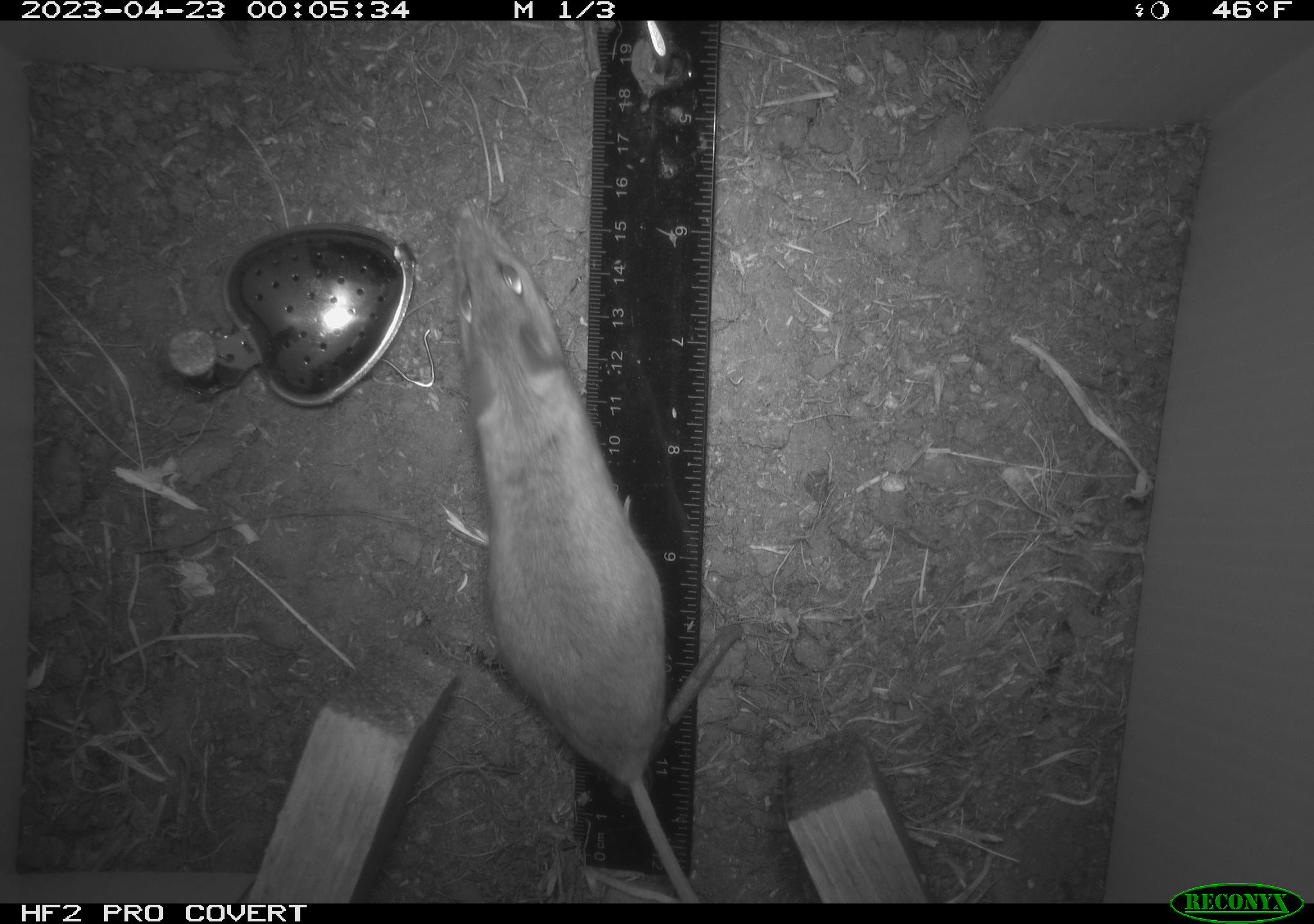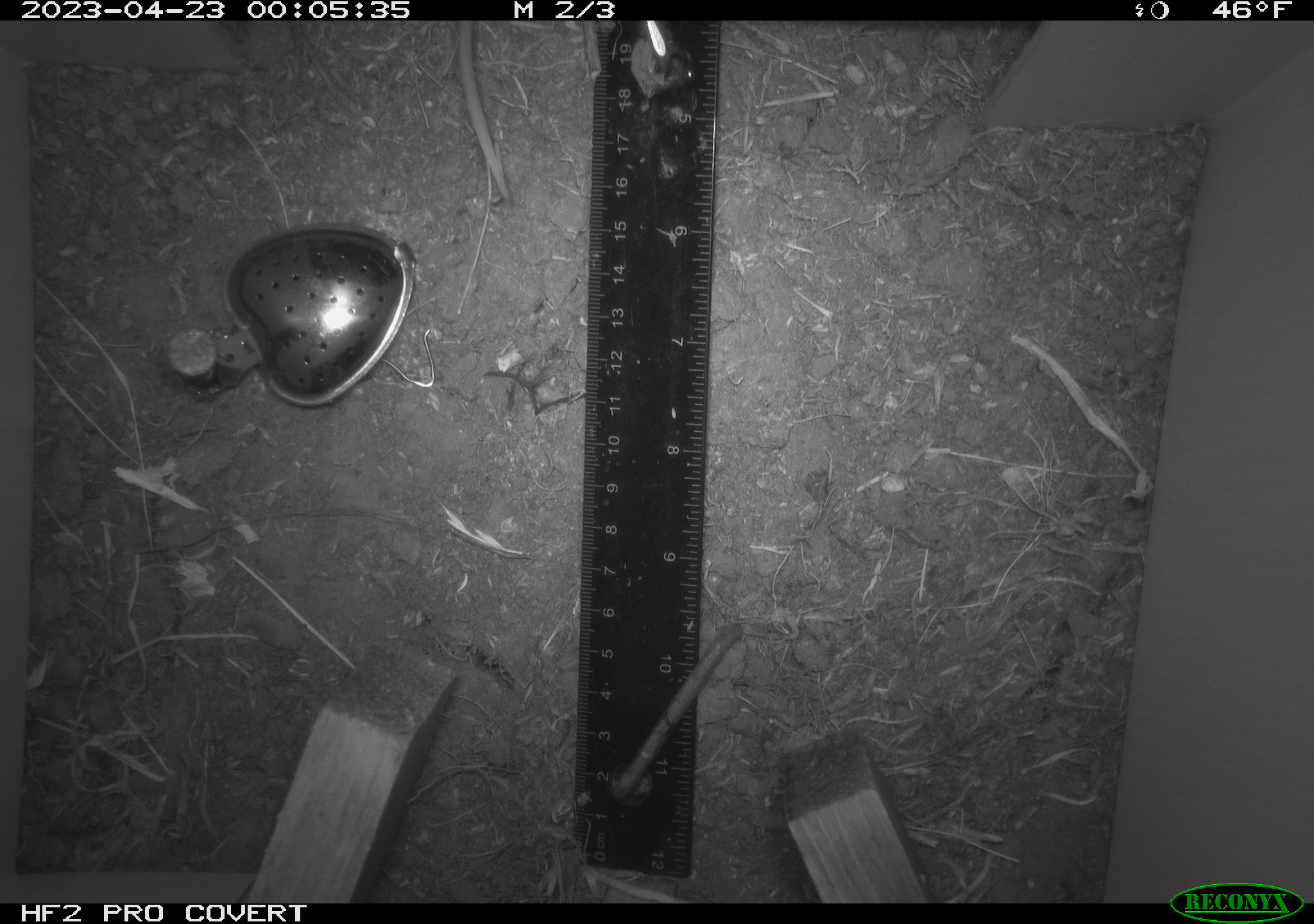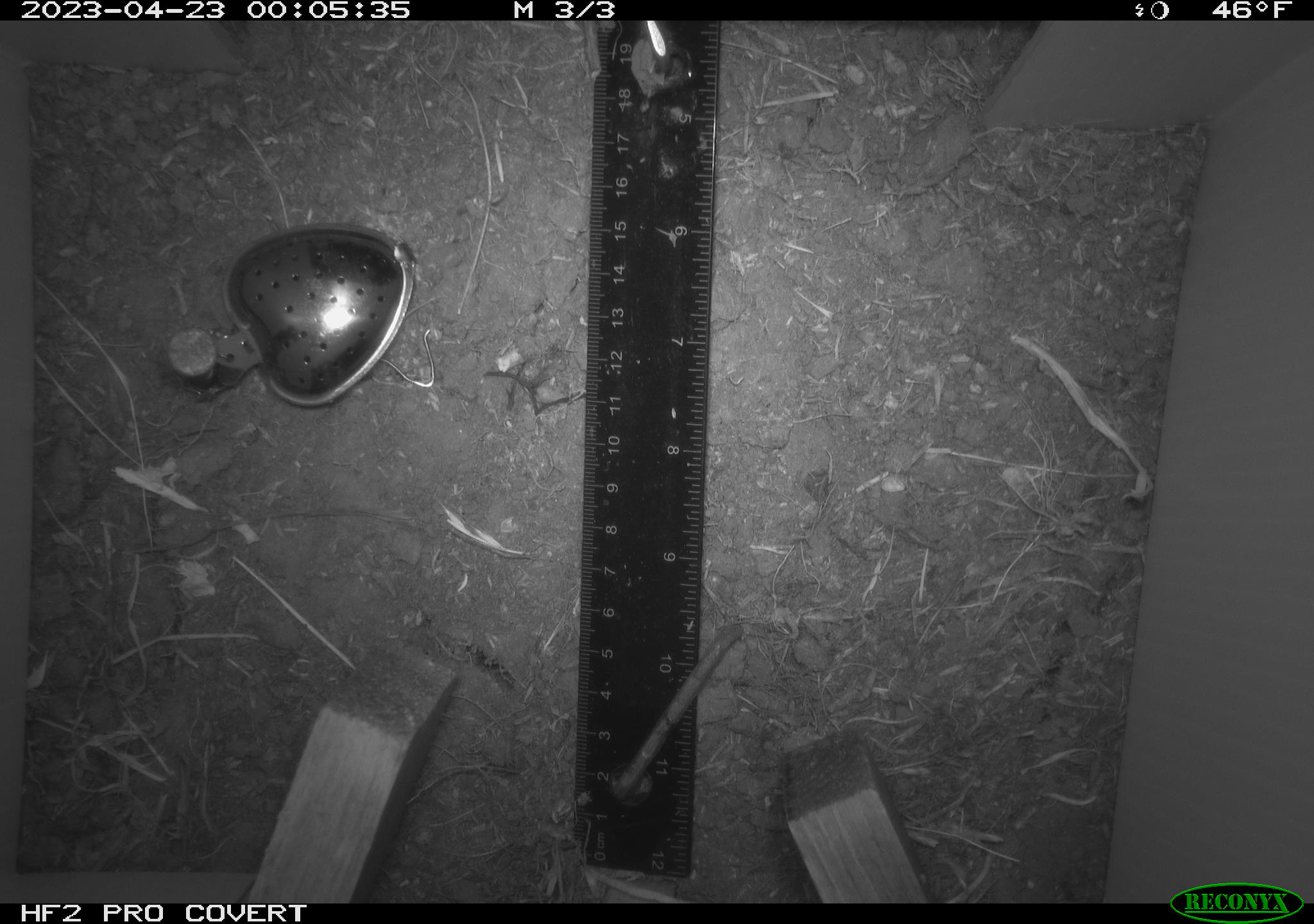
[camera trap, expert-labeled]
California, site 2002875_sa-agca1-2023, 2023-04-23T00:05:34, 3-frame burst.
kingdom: Animalia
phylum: Chordata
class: Mammalia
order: Rodentia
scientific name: Rodentia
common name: mouse species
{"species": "mouse species (Rodentia)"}